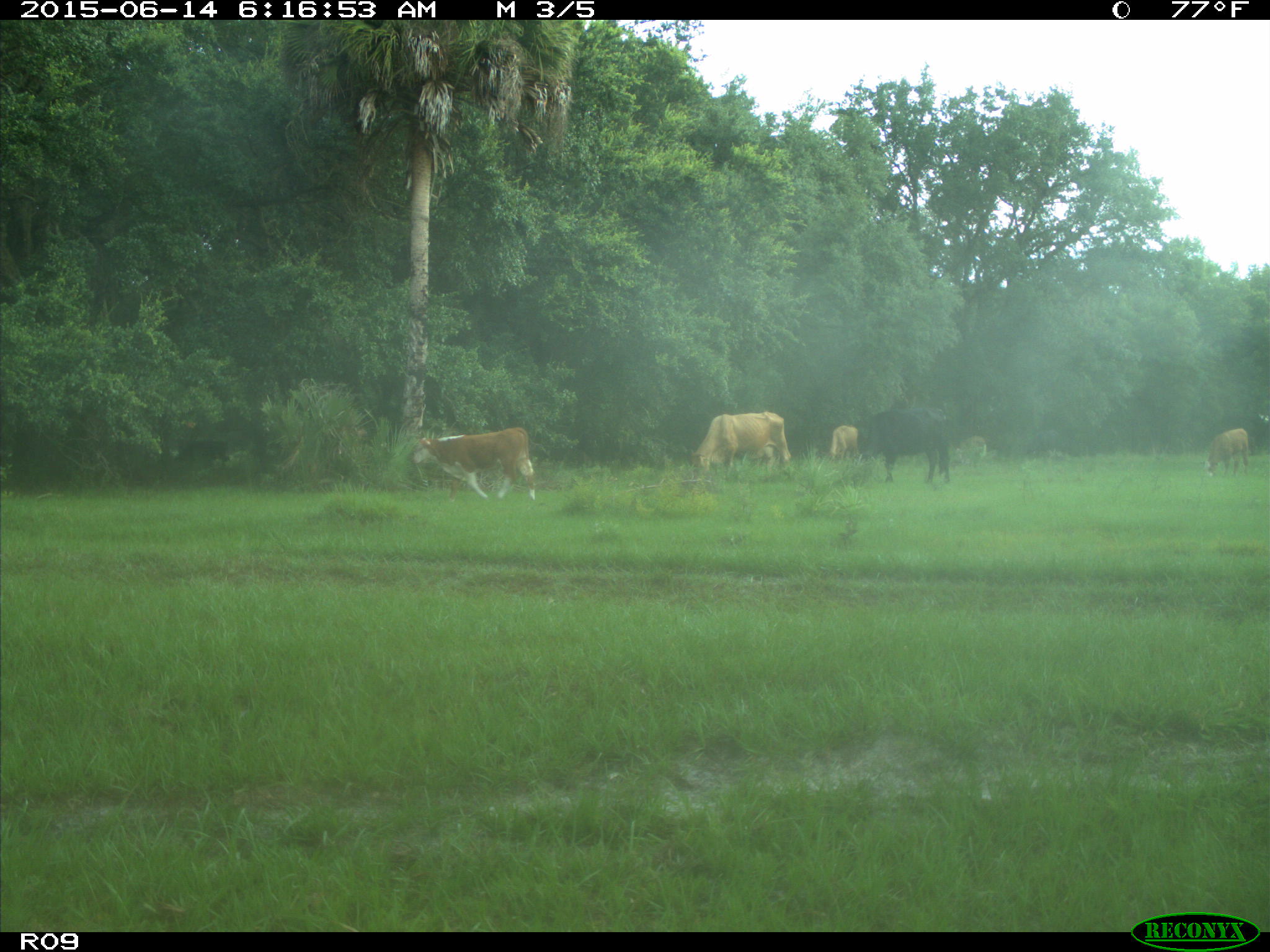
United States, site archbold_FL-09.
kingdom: Animalia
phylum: Chordata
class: Mammalia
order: Artiodactyla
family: Bovidae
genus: Bos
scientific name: Bos taurus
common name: domestic cow